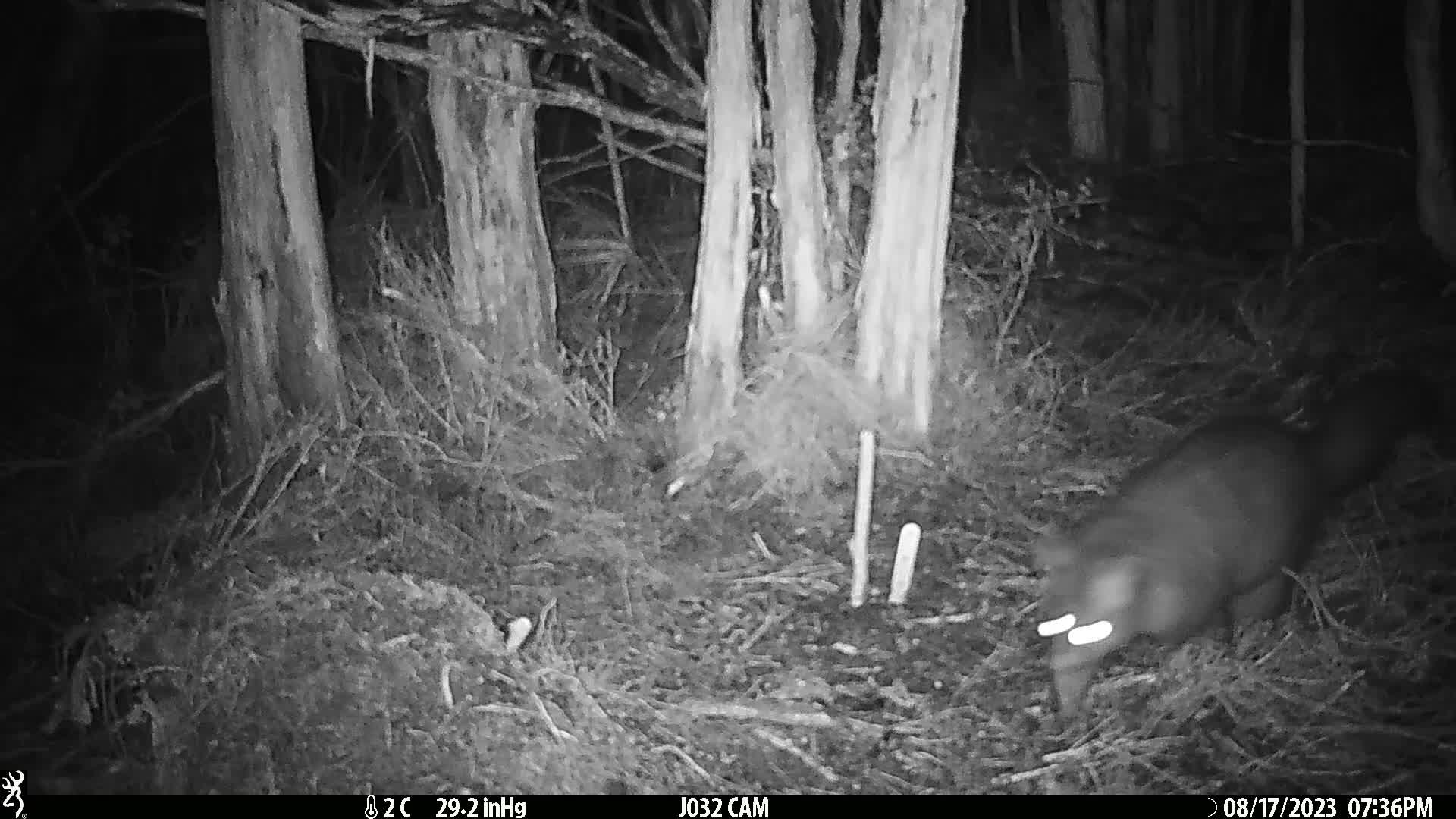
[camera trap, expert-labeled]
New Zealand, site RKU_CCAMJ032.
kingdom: Animalia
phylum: Chordata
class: Mammalia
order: Diprotodontia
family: Phalangeridae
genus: Trichosurus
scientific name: Trichosurus vulpecula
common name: common brushtail possum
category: possum